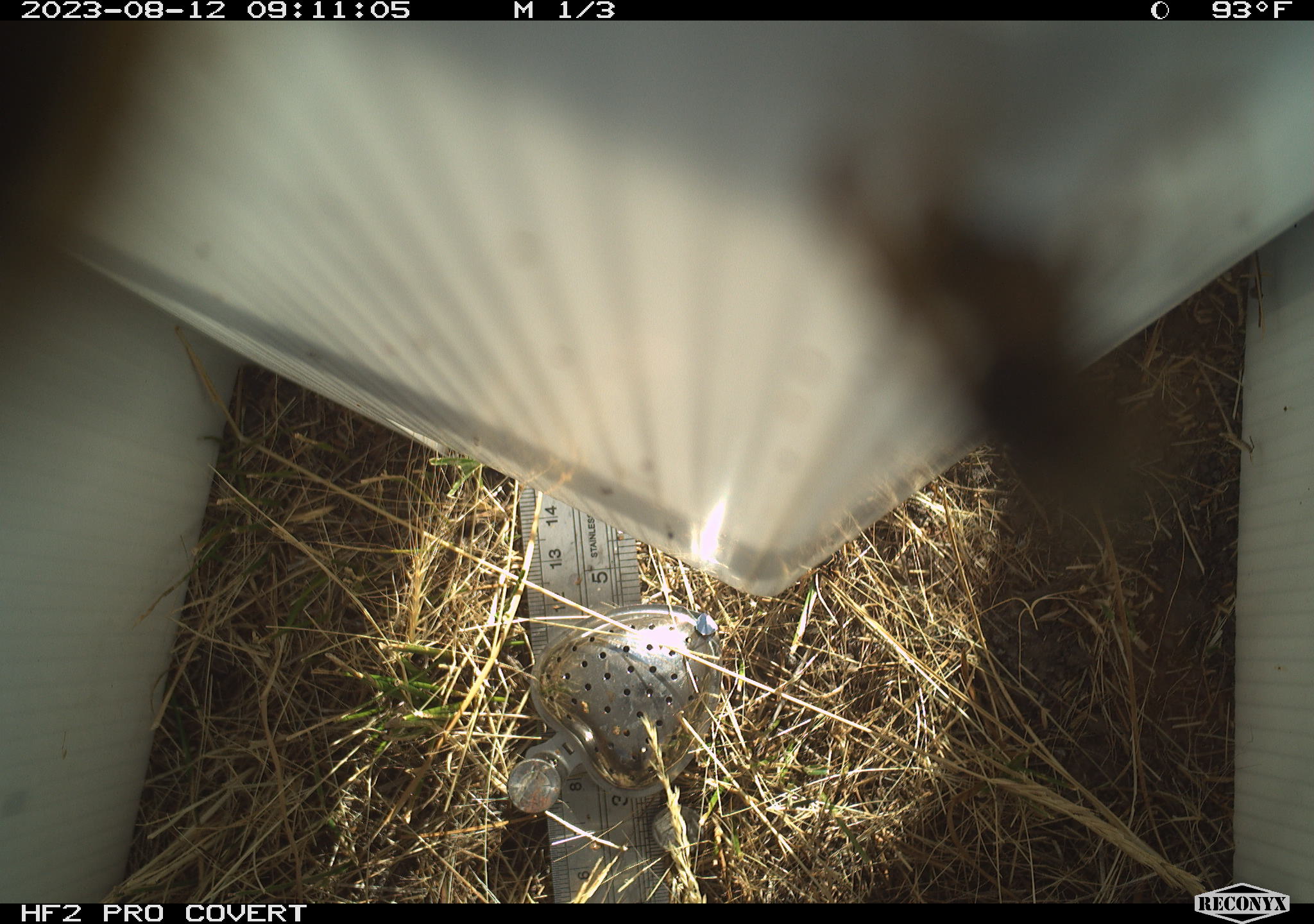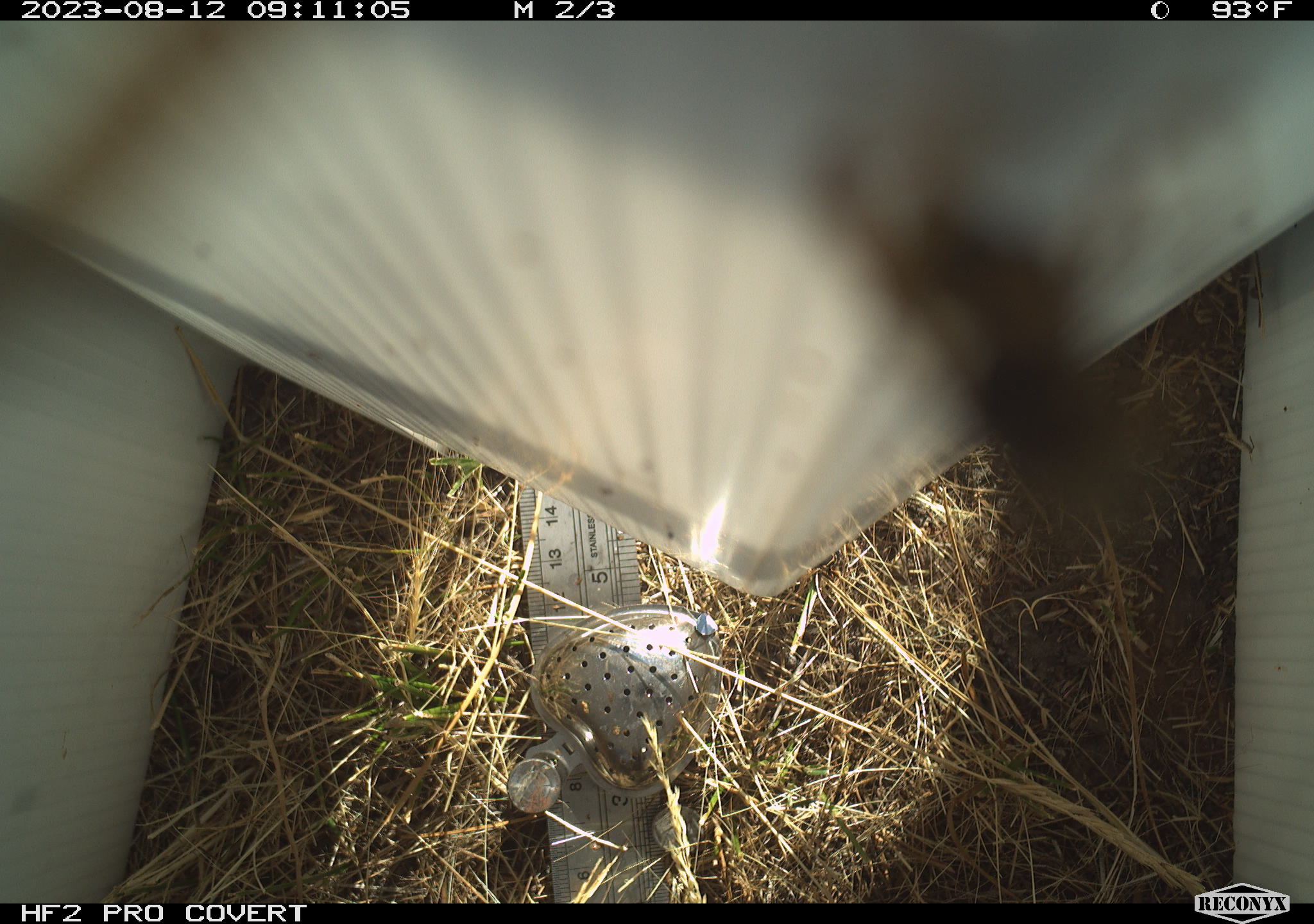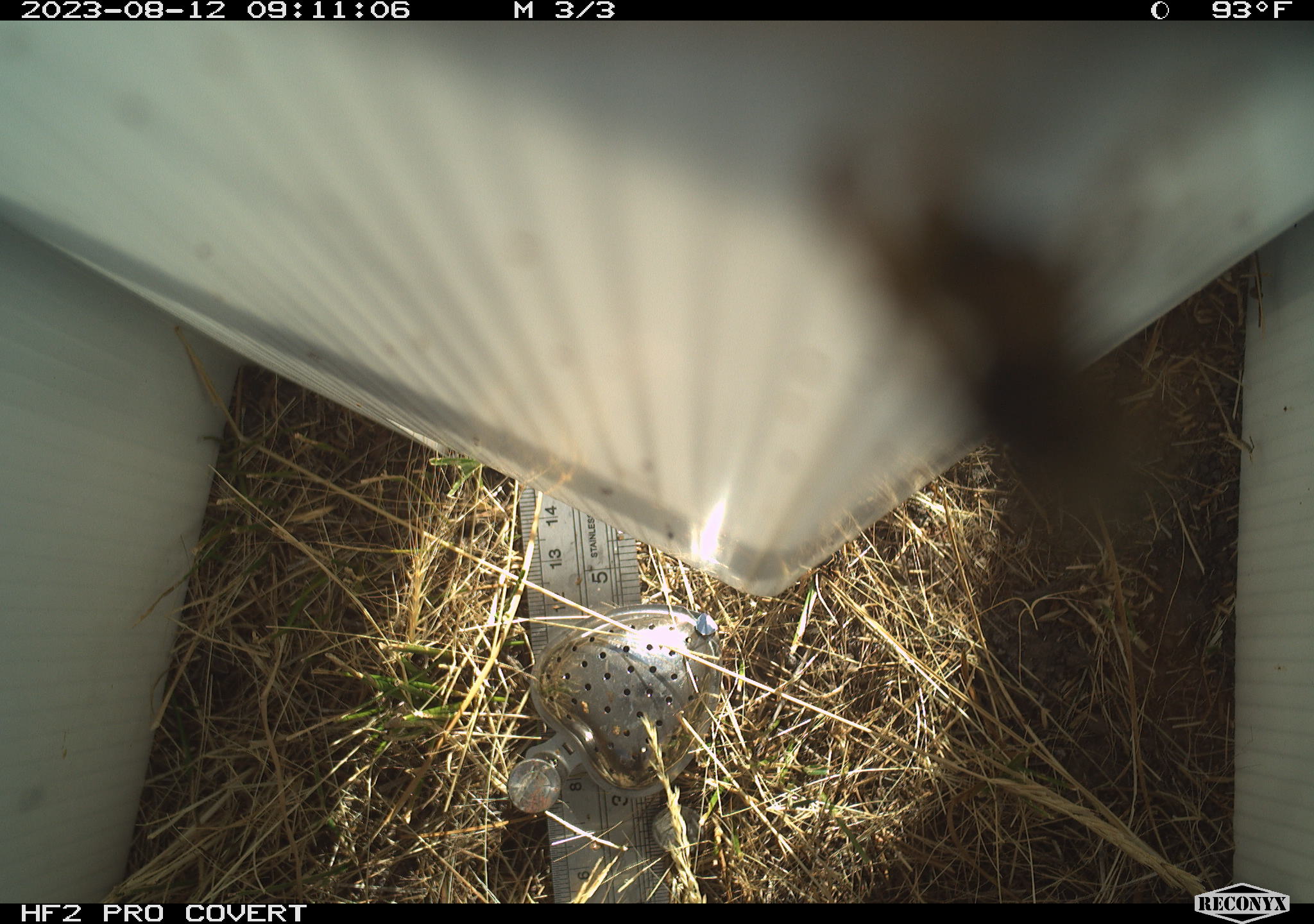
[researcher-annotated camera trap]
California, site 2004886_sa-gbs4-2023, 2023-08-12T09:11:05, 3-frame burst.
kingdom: Animalia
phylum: Arthropoda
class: Insecta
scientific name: Insecta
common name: insect